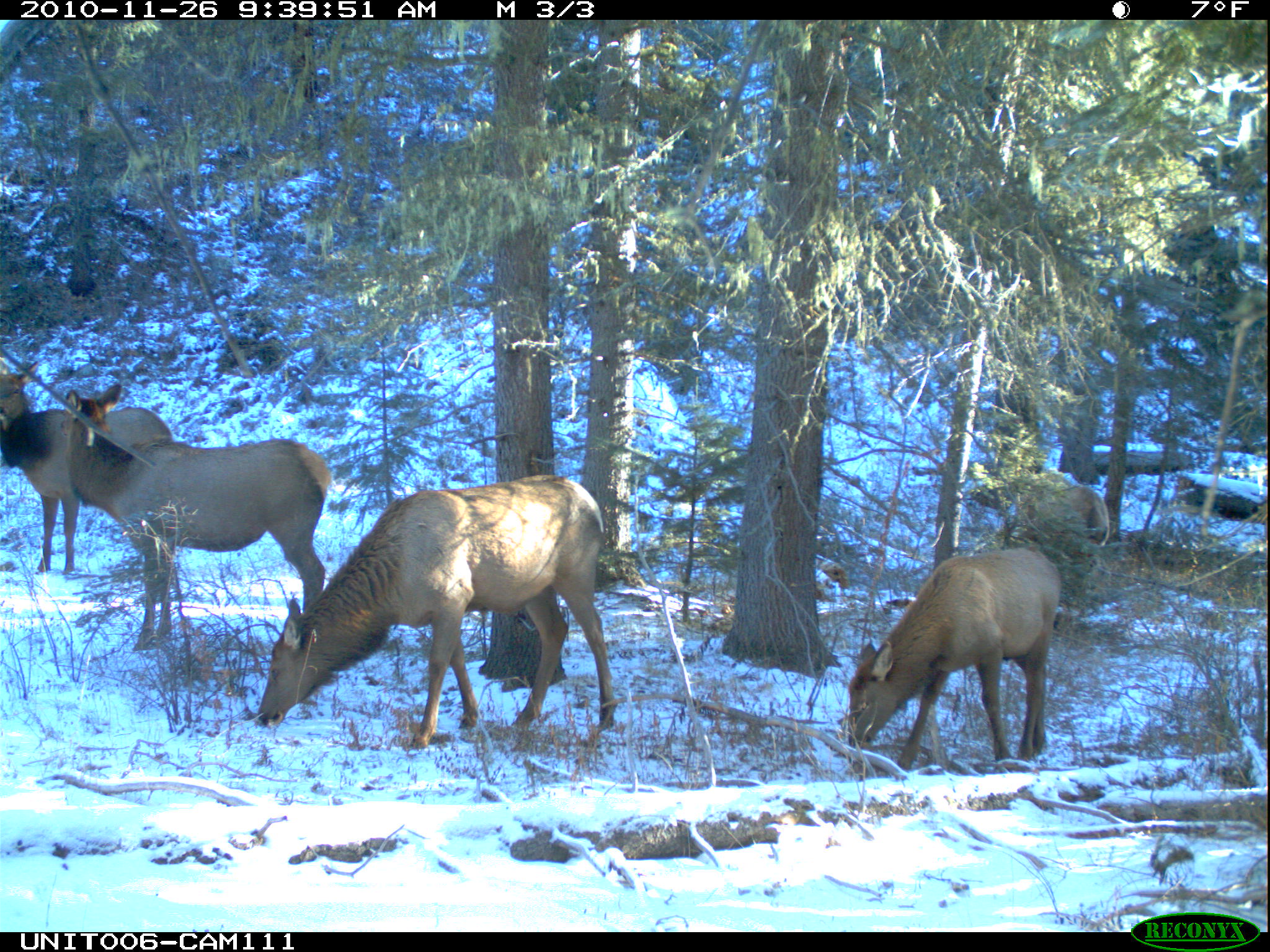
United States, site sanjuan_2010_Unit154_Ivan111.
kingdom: Animalia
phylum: Chordata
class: Mammalia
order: Artiodactyla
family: Cervidae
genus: Cervus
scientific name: Cervus elaphus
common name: red deer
Cervus elaphus (red deer).